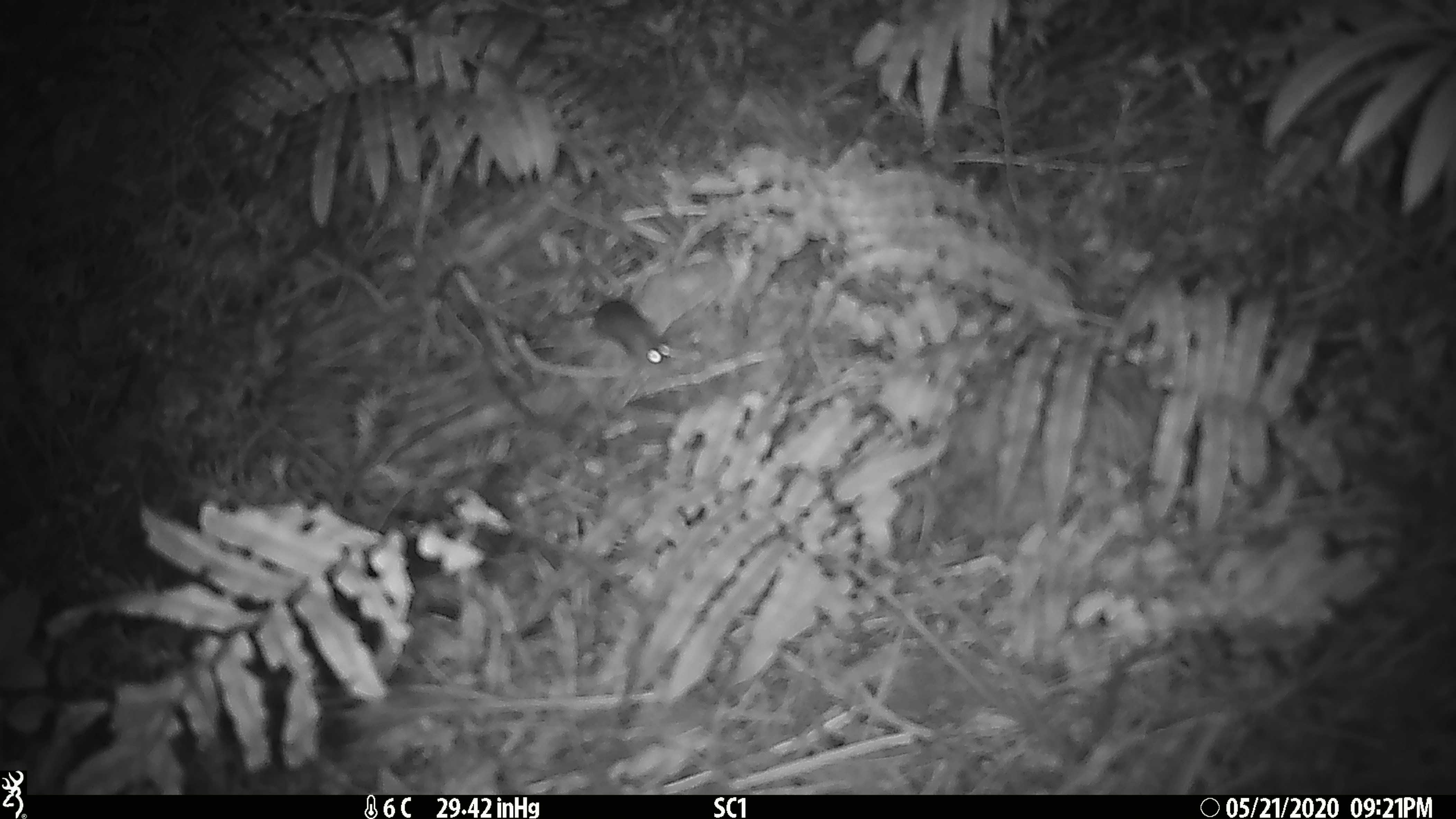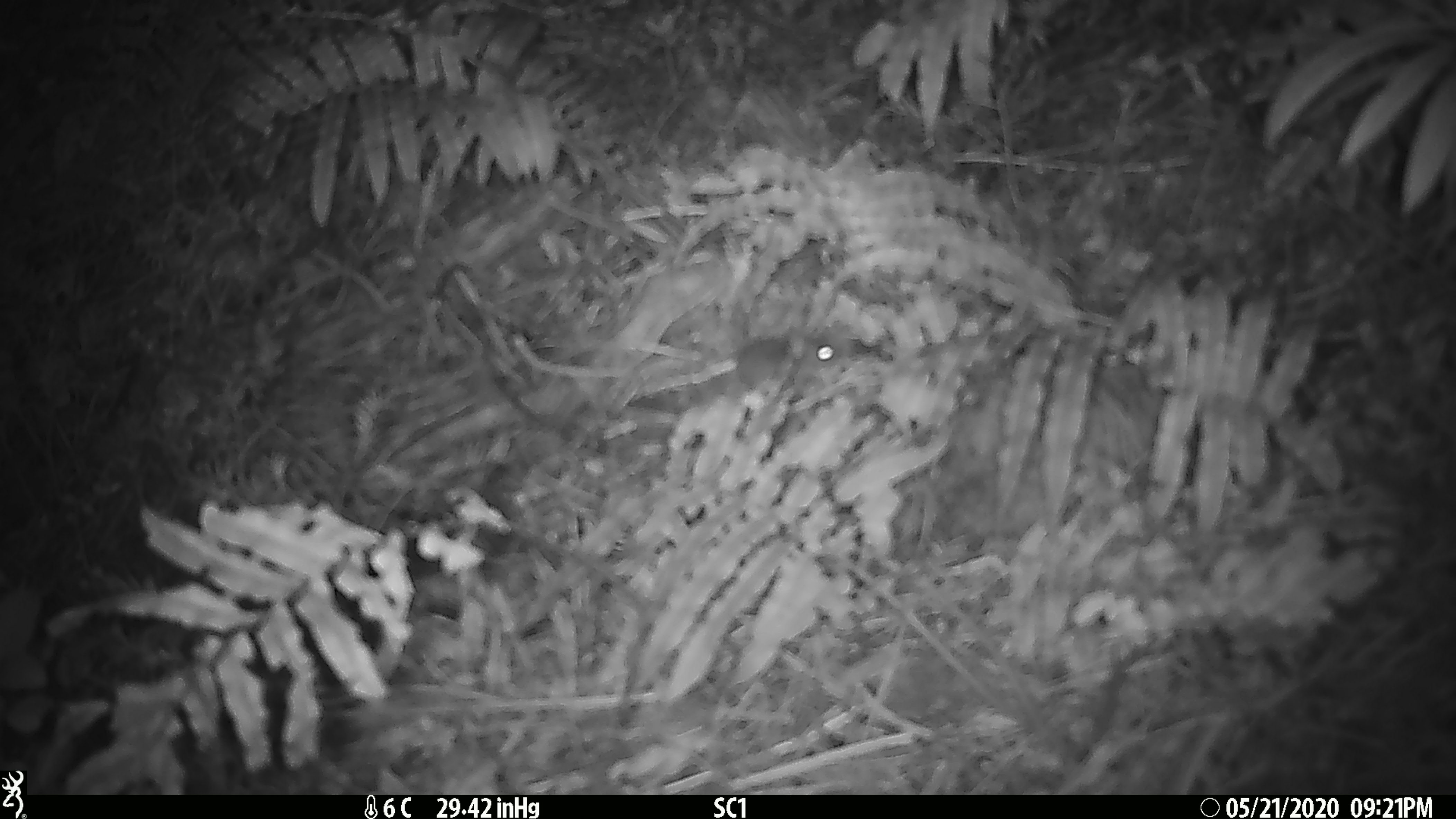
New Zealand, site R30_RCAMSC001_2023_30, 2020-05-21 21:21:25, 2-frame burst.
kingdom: Animalia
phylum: Chordata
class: Mammalia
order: Rodentia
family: Muridae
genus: Mus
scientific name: Mus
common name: mouse